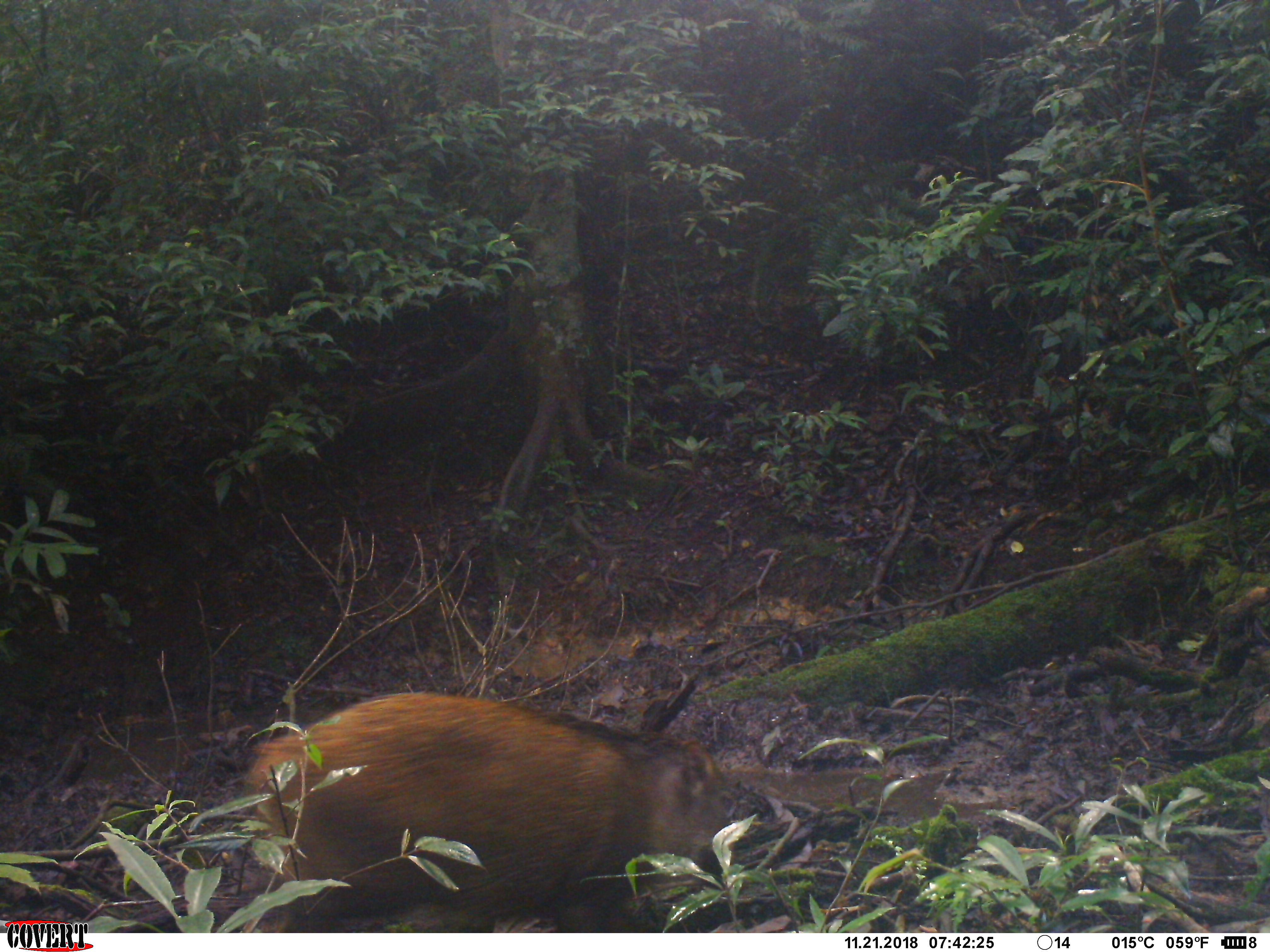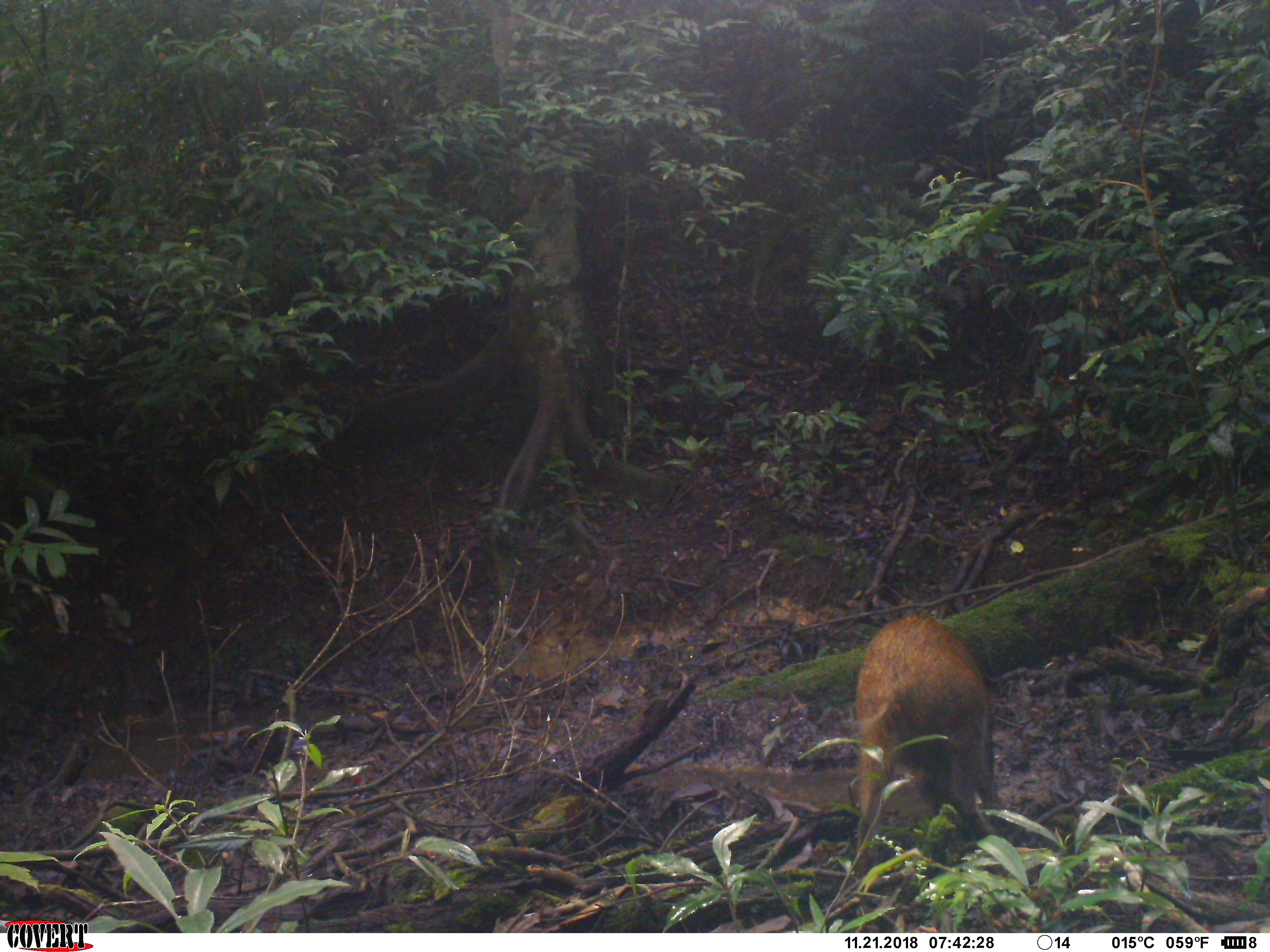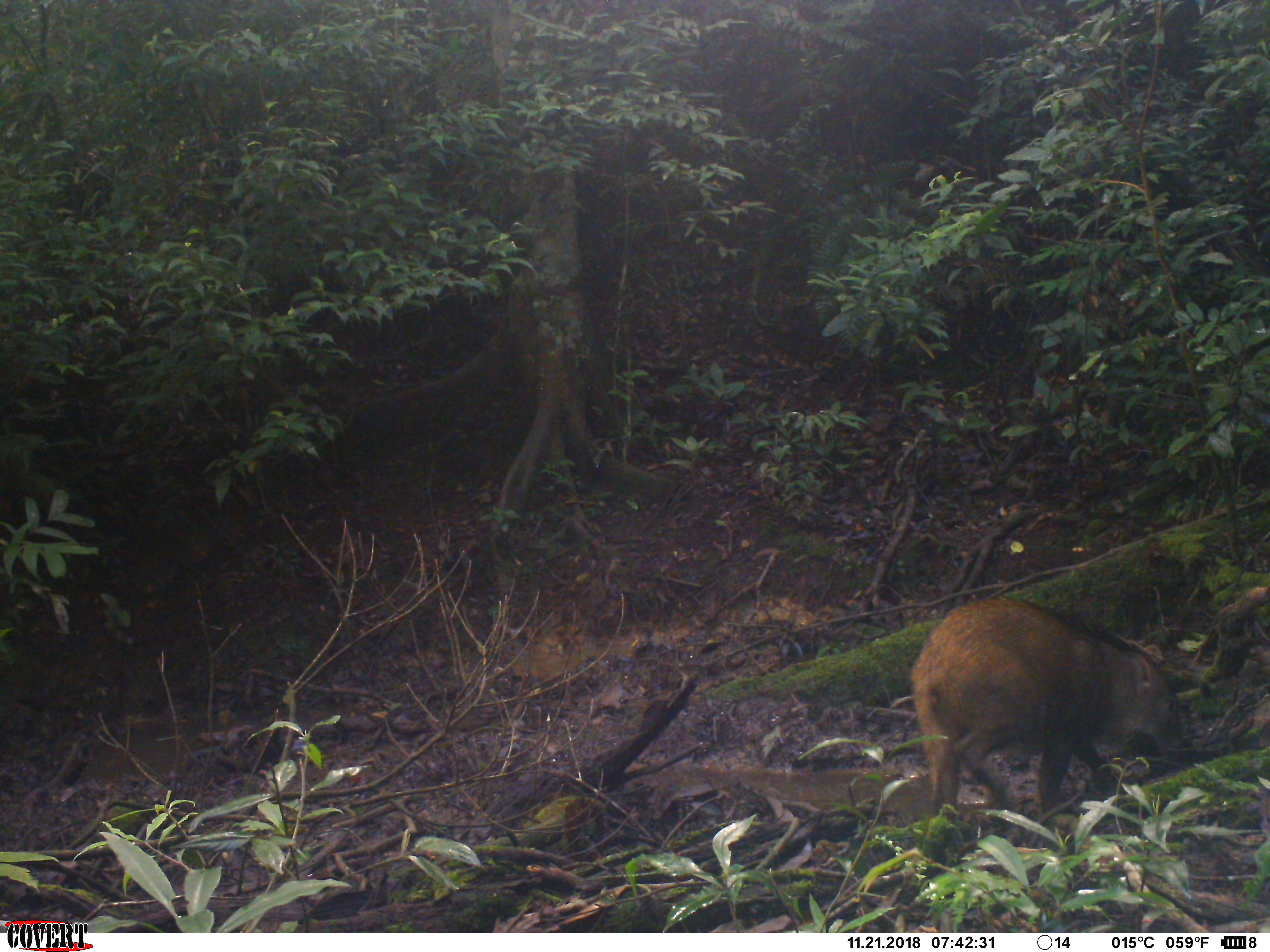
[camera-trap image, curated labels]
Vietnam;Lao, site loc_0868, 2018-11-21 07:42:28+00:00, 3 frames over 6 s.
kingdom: Animalia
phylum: Chordata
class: Mammalia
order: Artiodactyla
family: Suidae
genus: Sus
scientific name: Sus scrofa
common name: eurasian wild pig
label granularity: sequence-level